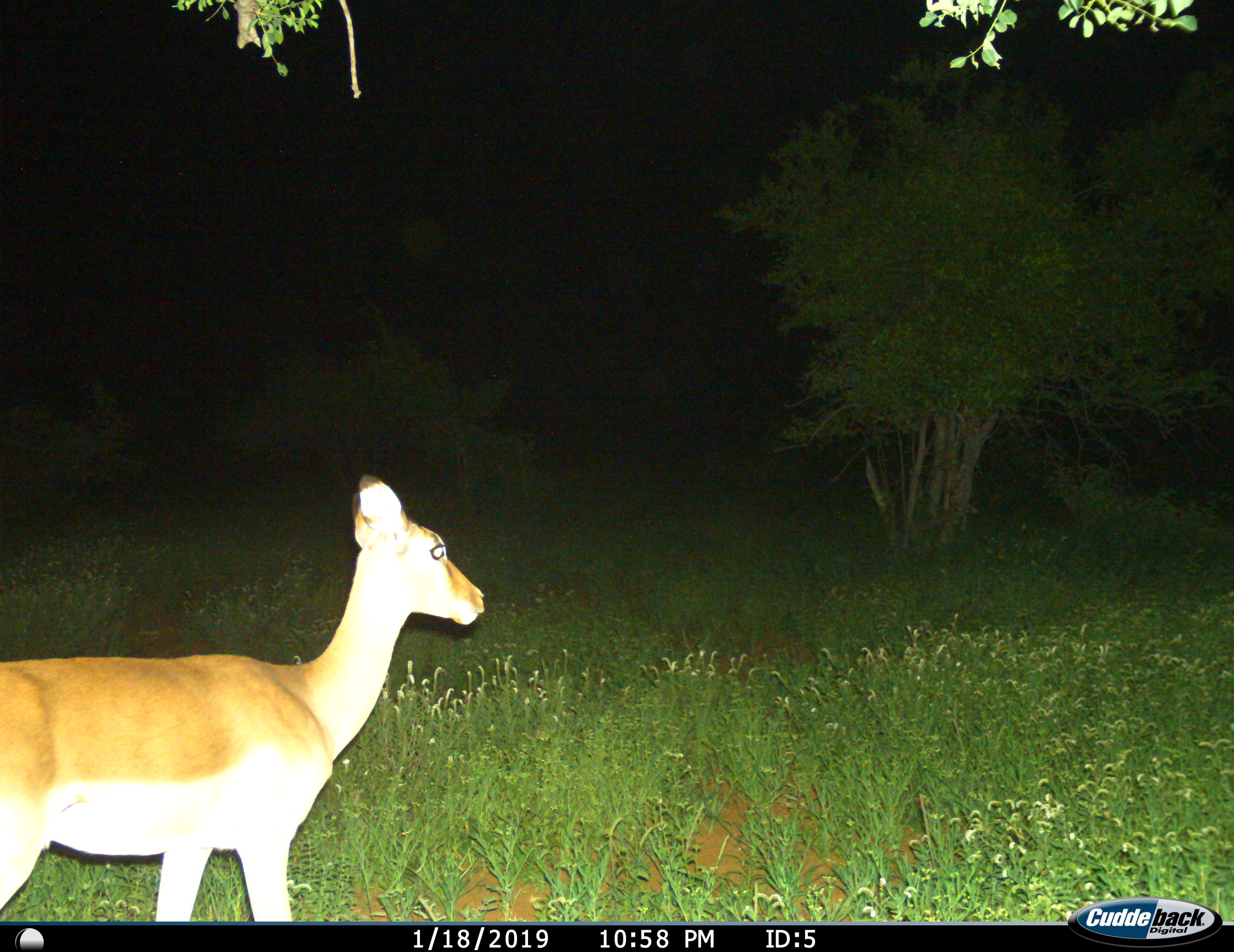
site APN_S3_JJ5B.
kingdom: Animalia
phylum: Chordata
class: Mammalia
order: Artiodactyla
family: Bovidae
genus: Aepyceros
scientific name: Aepyceros melampus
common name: impala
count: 1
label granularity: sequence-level